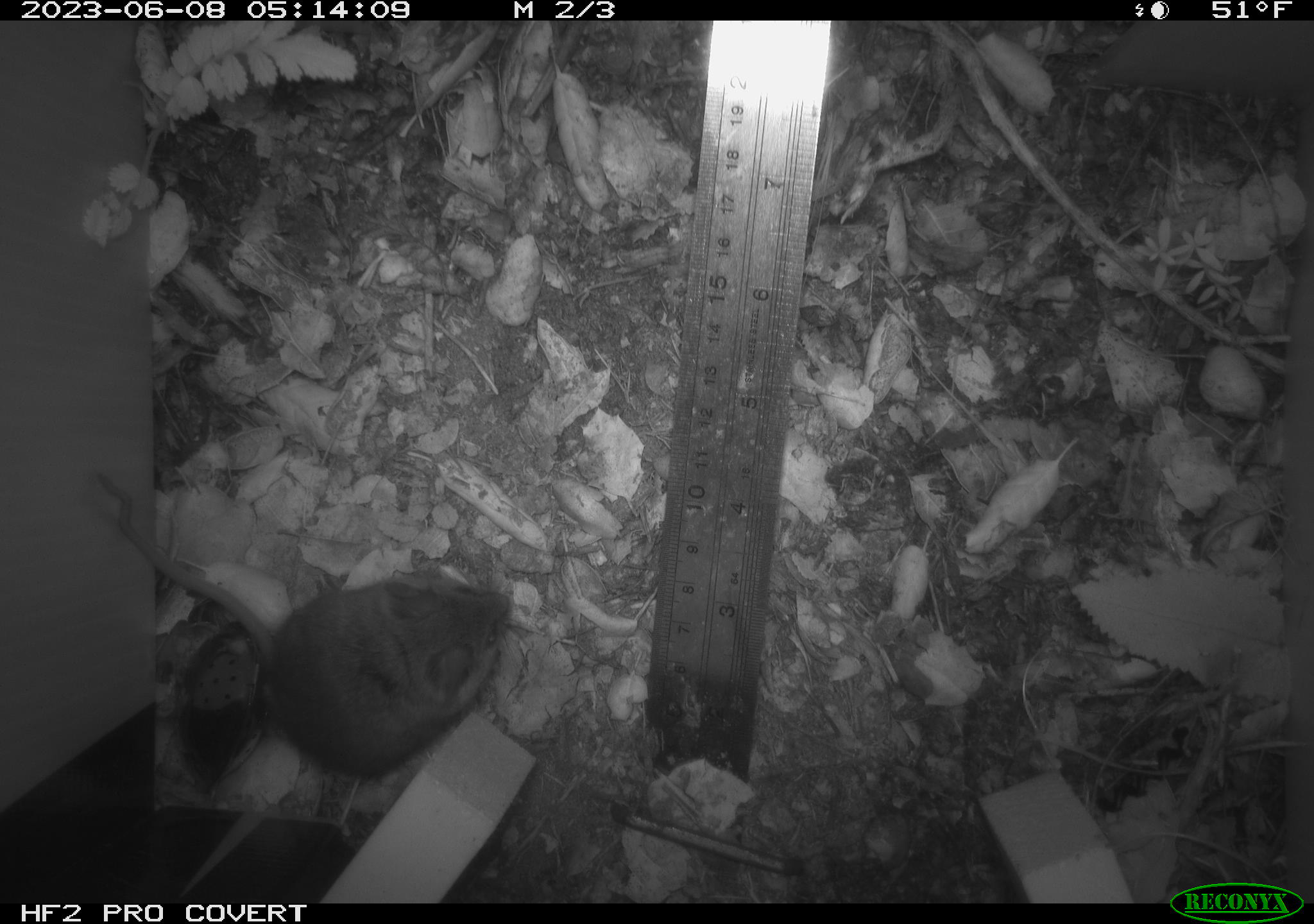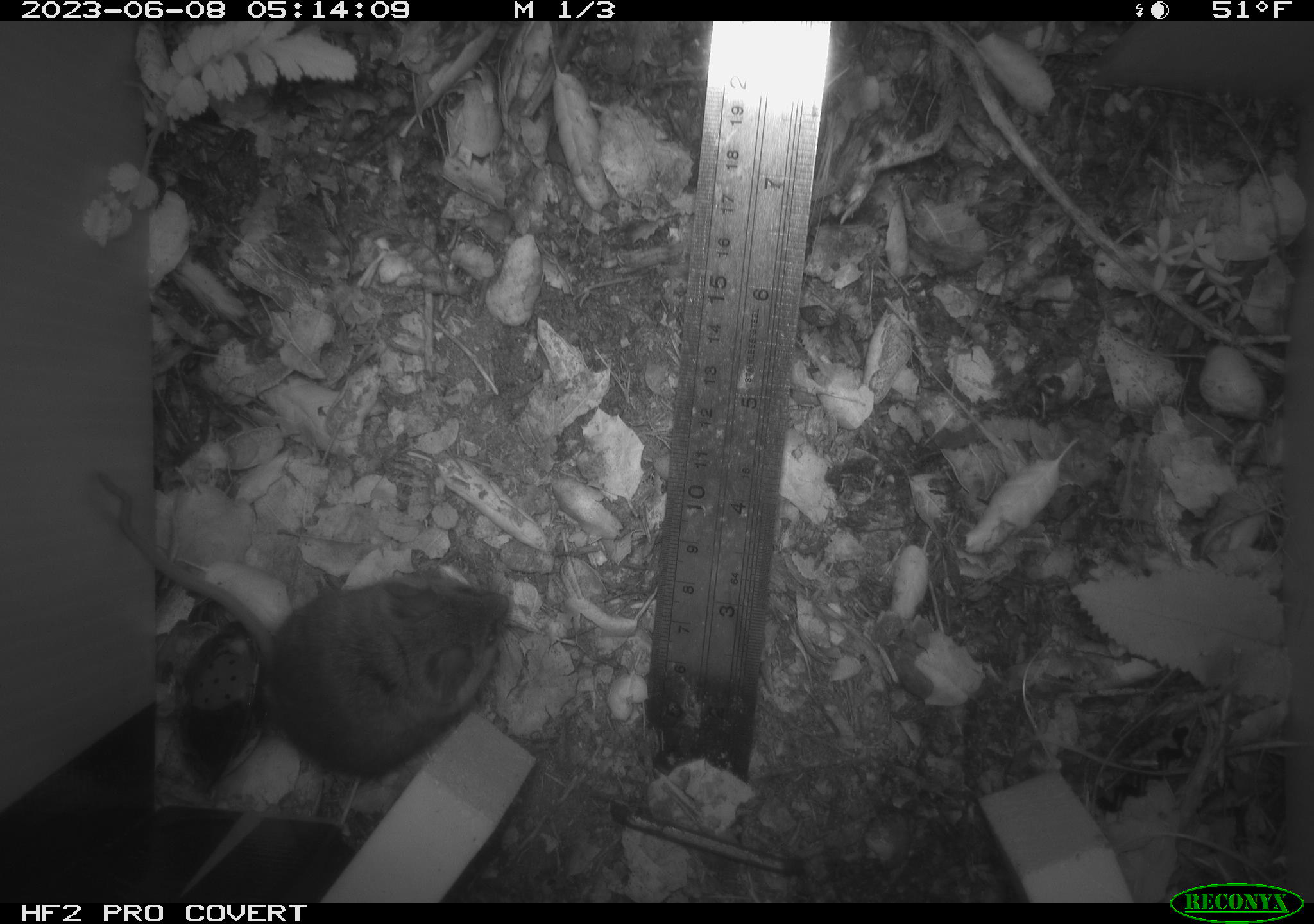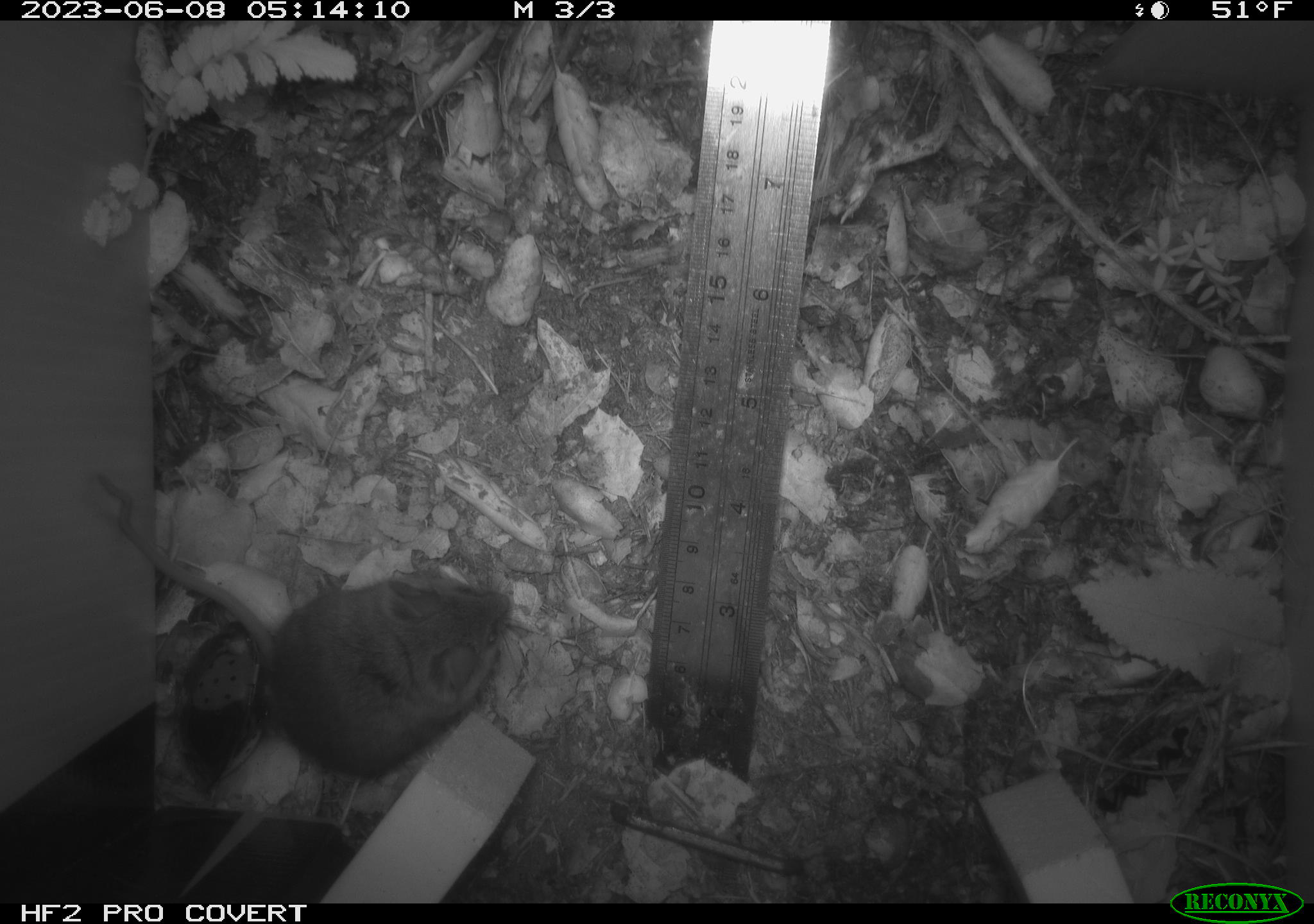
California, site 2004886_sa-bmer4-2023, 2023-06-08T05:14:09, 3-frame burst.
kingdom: Animalia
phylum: Chordata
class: Mammalia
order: Rodentia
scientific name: Rodentia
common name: mouse species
Mouse species (Rodentia).